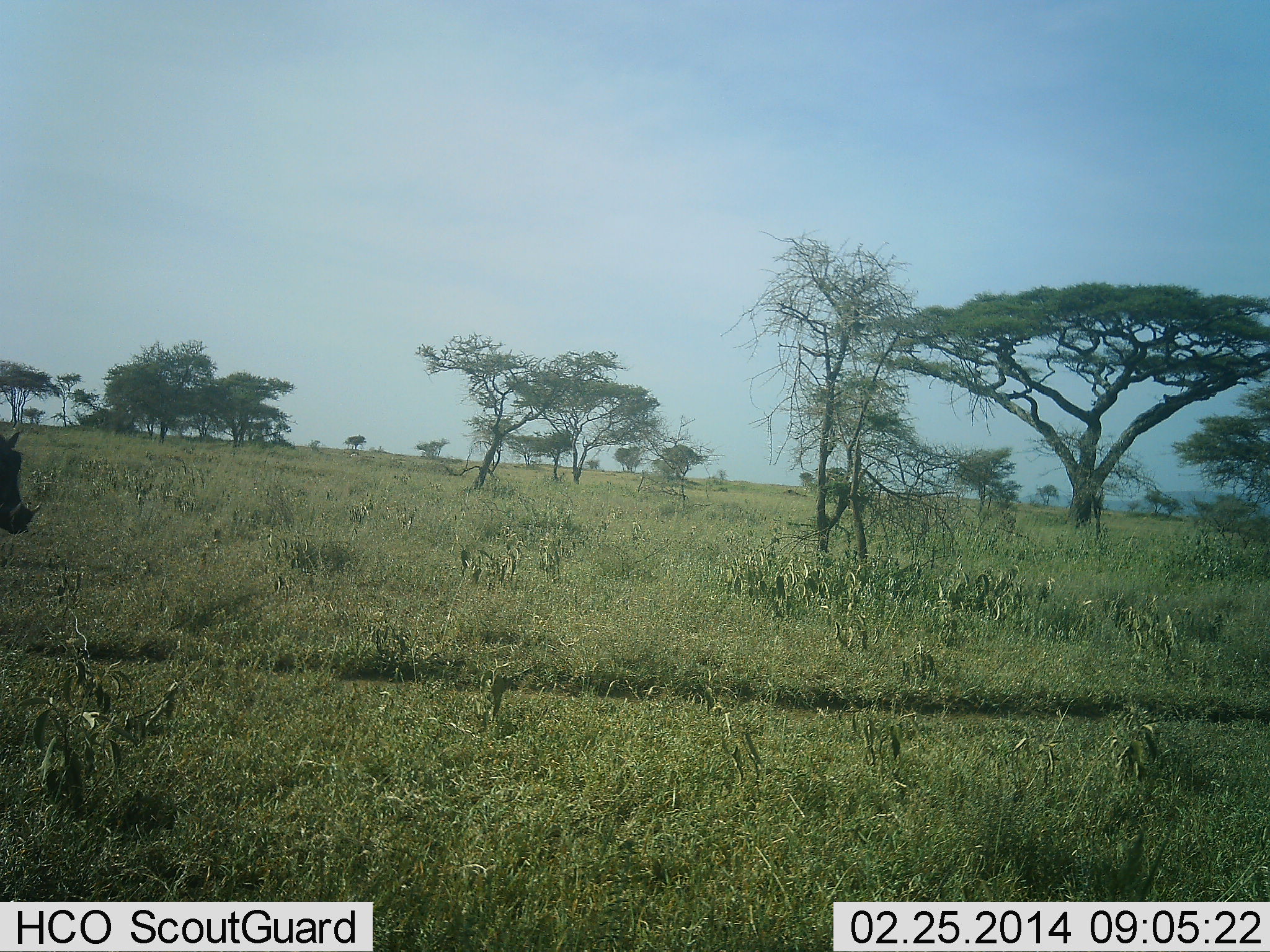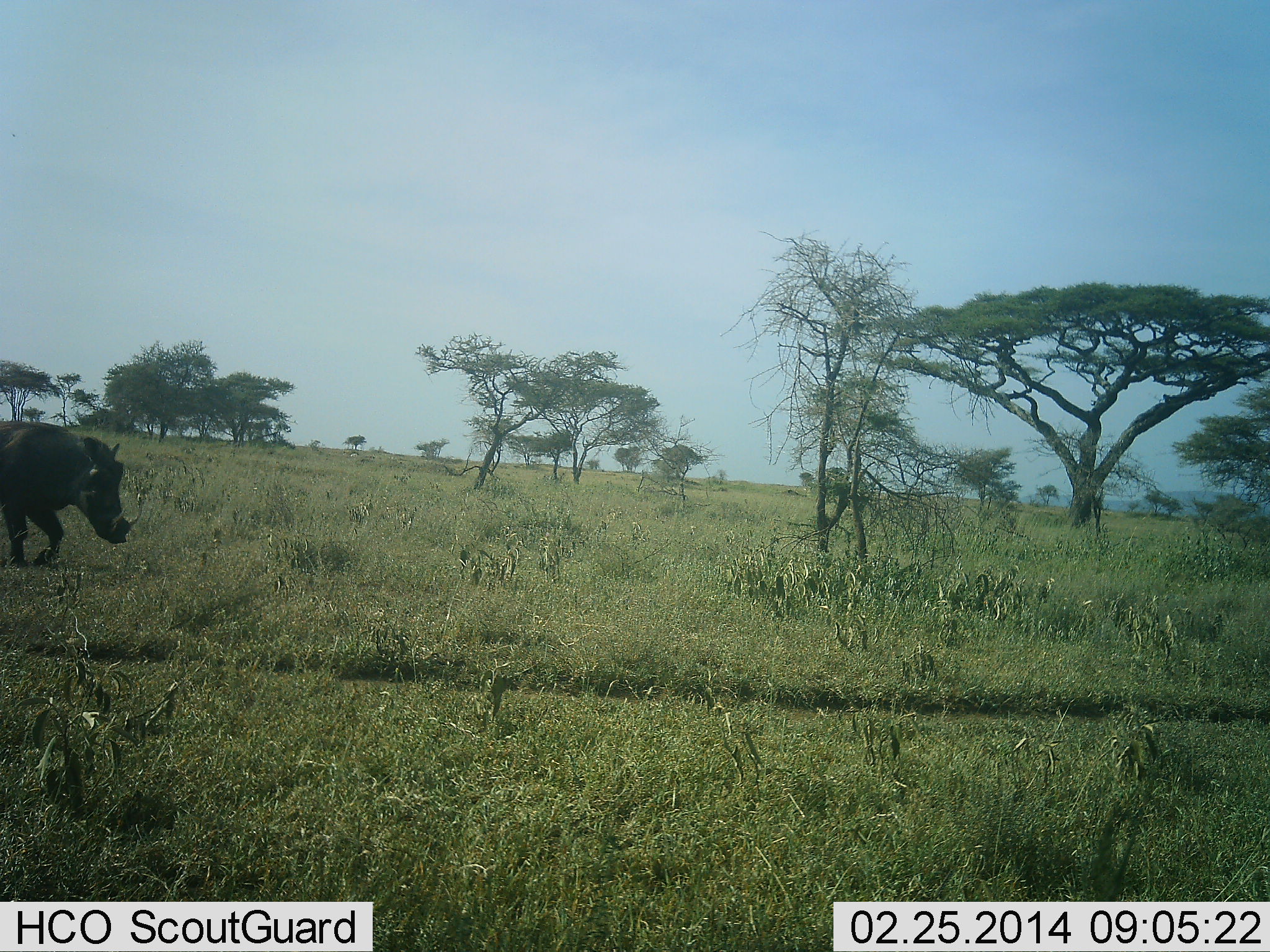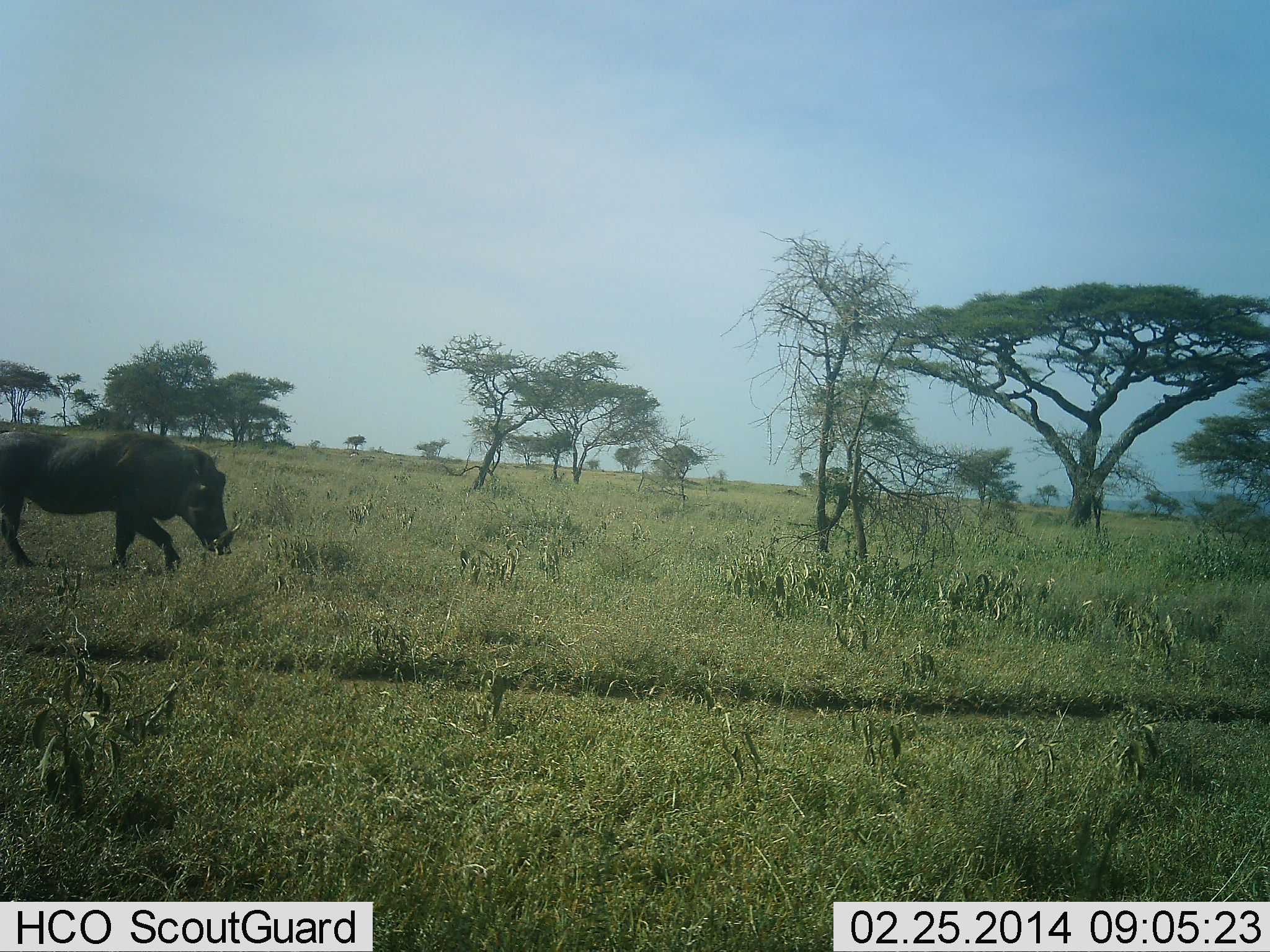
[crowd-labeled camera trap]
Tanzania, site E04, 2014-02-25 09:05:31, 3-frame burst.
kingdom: Animalia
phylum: Chordata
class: Mammalia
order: Artiodactyla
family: Suidae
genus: Phacochoerus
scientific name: Phacochoerus africanus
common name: warthog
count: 1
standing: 0%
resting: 0%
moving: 100%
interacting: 0%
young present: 0%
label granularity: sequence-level